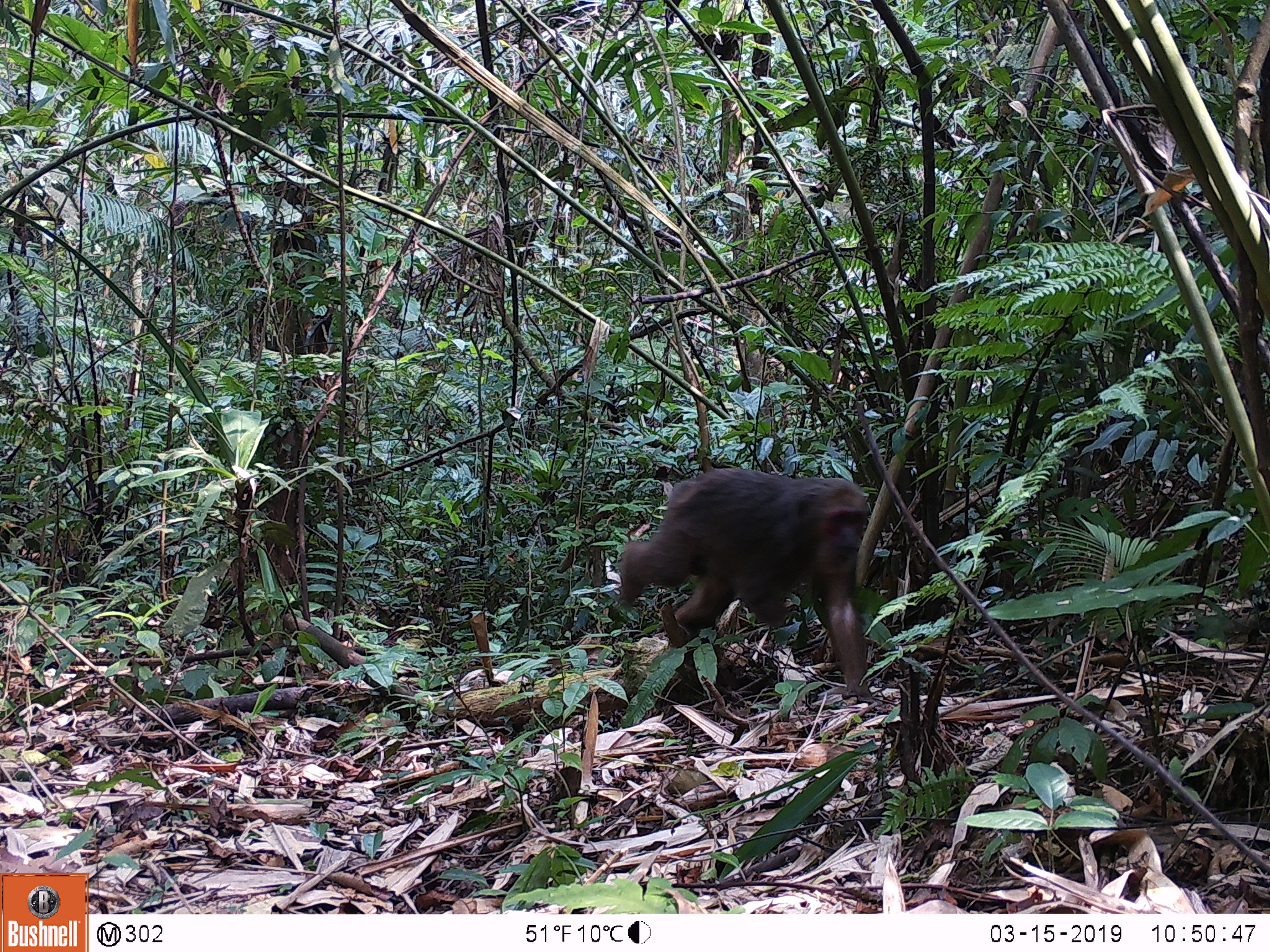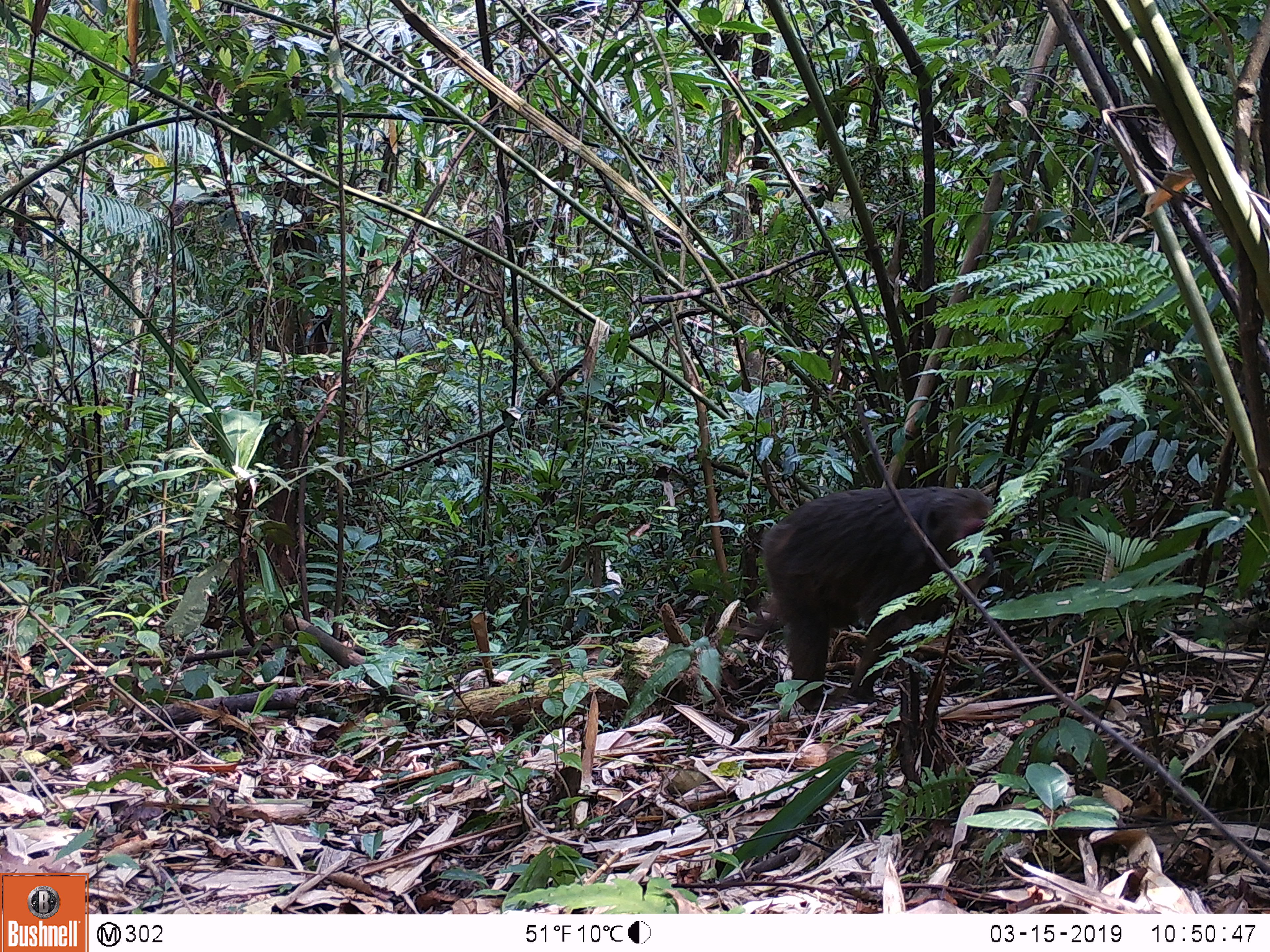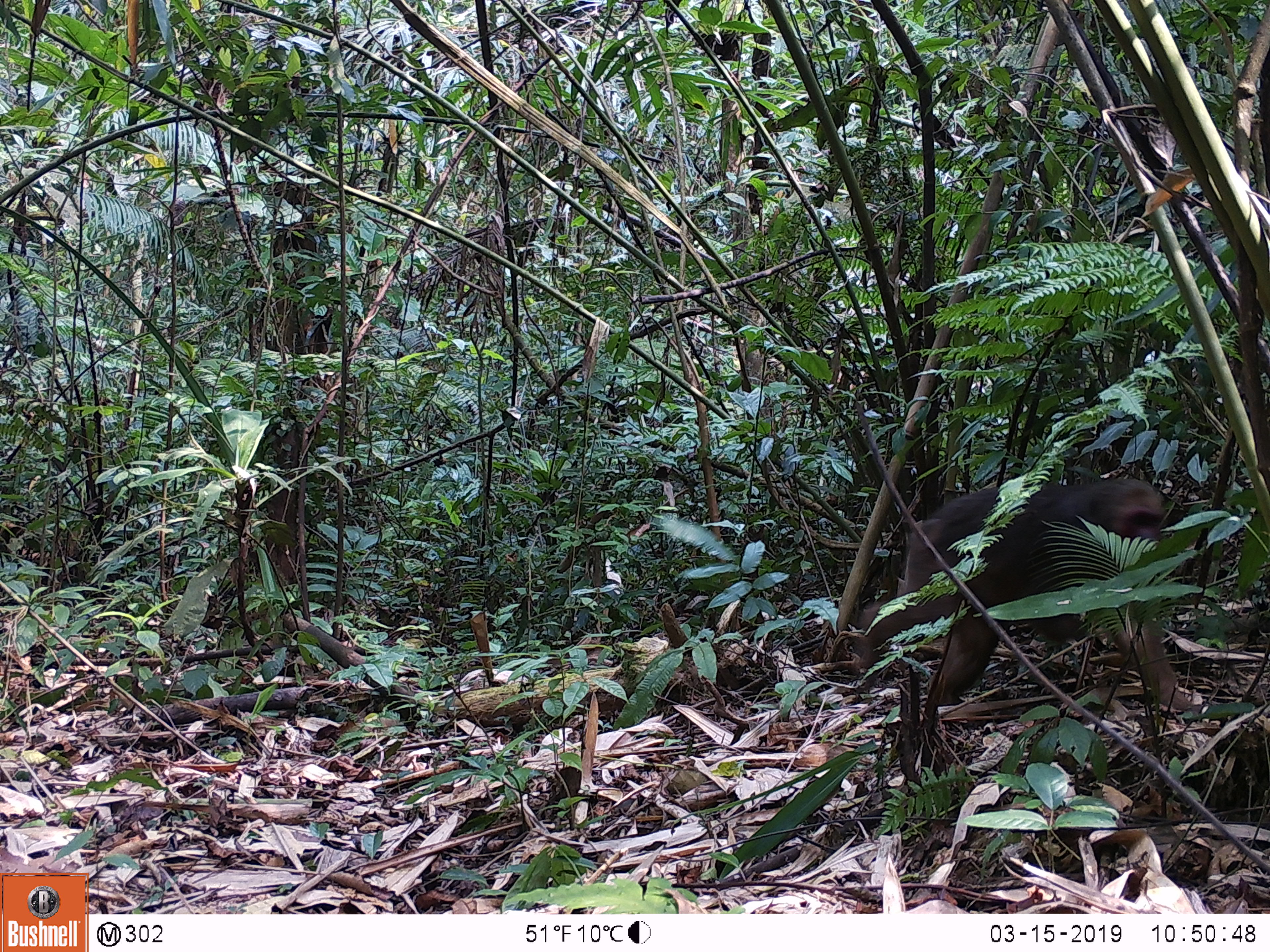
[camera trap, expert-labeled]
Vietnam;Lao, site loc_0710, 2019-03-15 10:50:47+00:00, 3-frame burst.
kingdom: Animalia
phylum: Chordata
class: Mammalia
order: Primates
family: Cercopithecidae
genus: Macaca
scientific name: Macaca arctoides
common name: stump-tailed macaque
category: stump tailed macaque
Stump tailed macaque (stump-tailed macaque) (Macaca arctoides). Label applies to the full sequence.